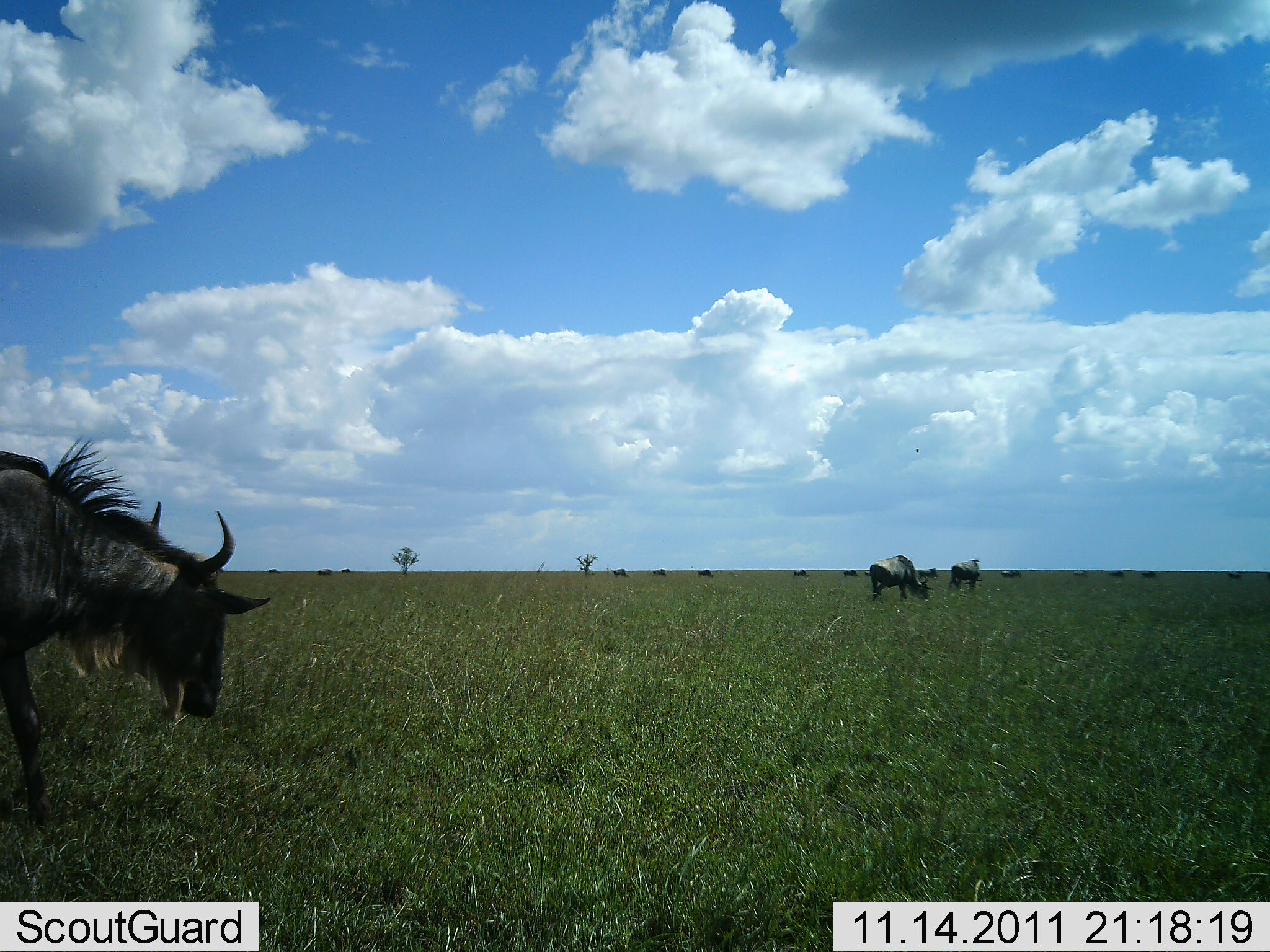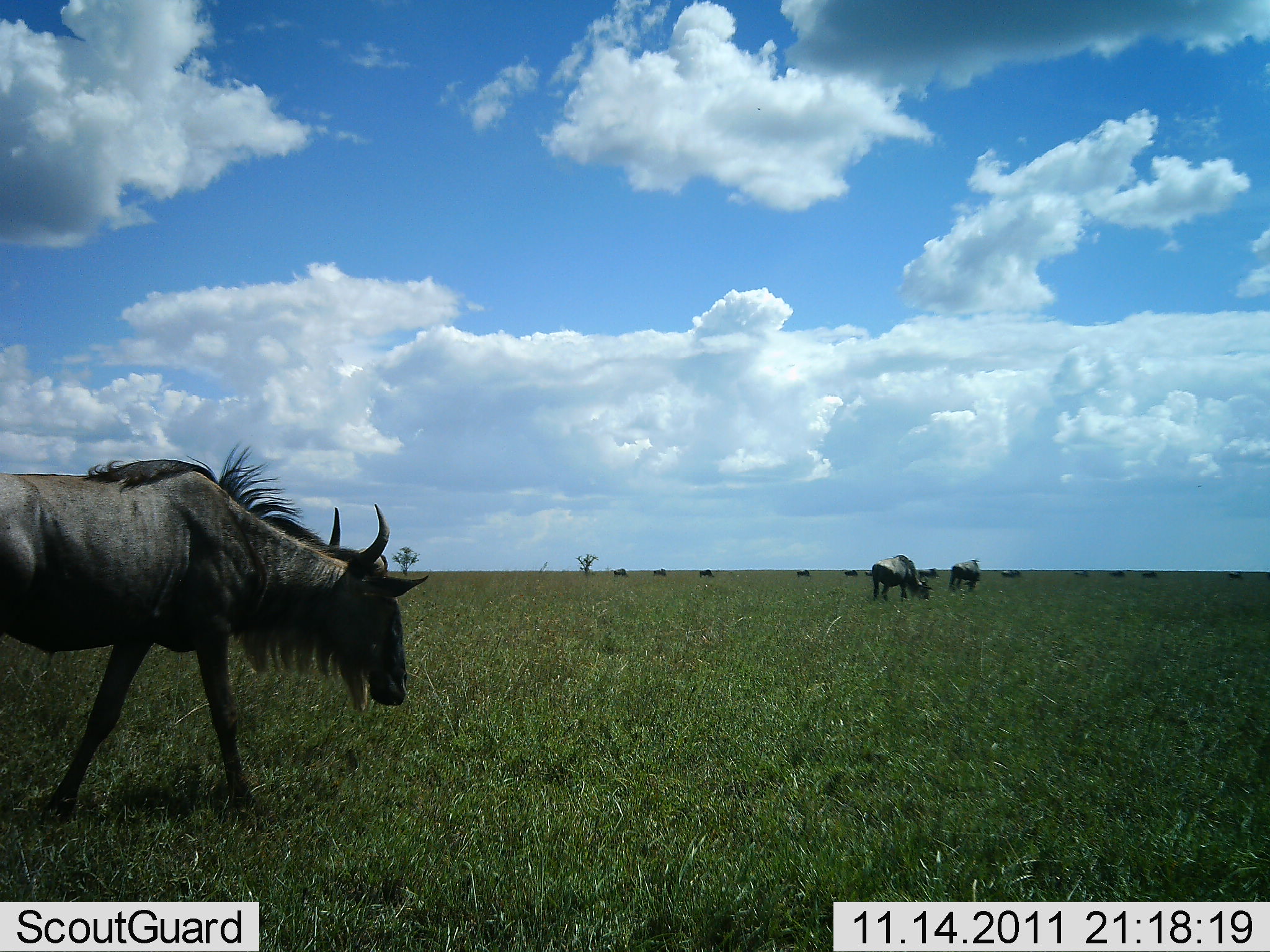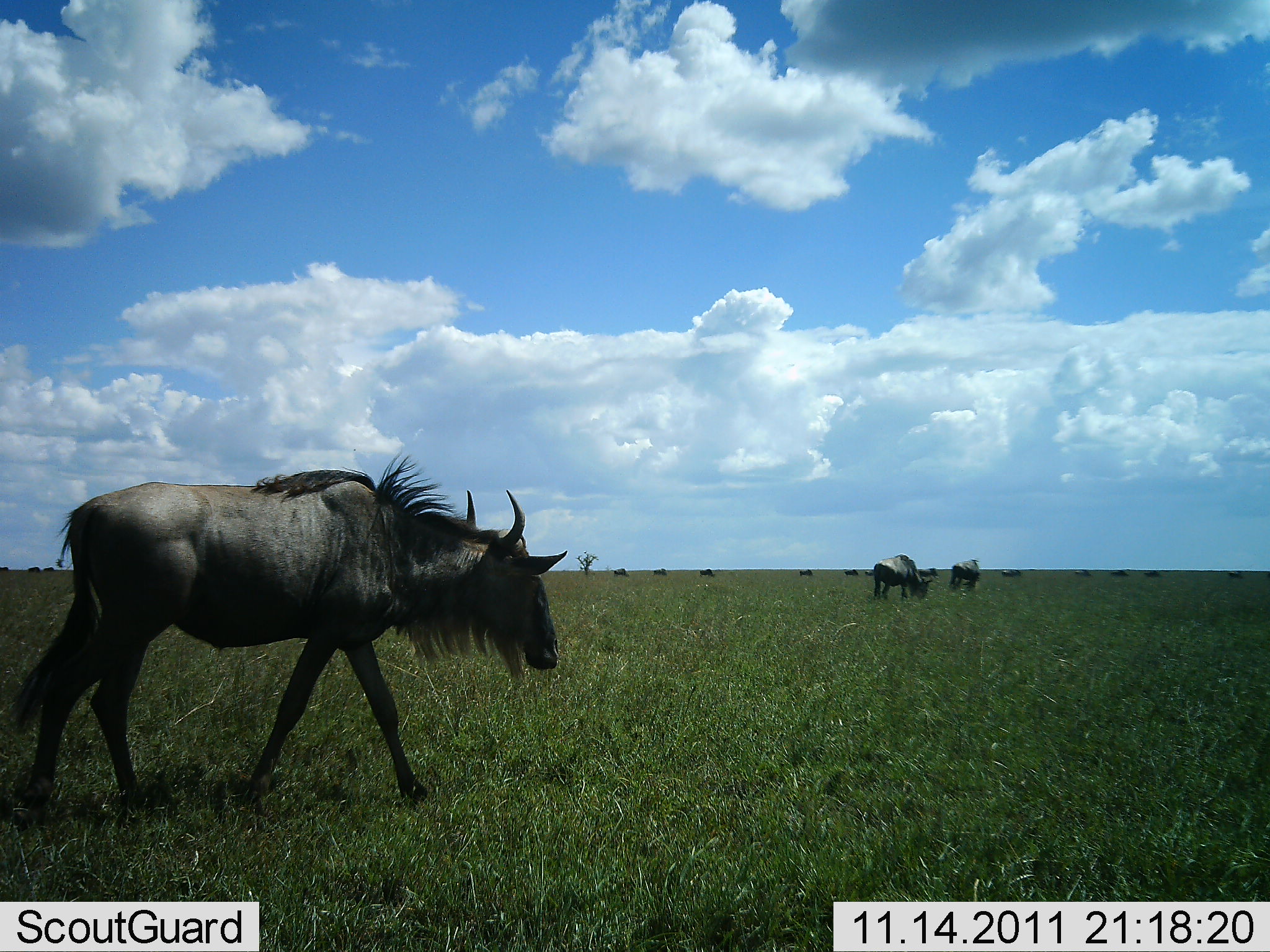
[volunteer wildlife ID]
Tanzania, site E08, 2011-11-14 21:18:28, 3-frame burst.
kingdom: Animalia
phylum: Chordata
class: Mammalia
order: Artiodactyla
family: Bovidae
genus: Connochaetes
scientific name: Connochaetes taurinus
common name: blue wildebeest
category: wildebeest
Wildebeest (blue wildebeest) (Connochaetes taurinus), count 4. Behavior (volunteer vote fractions): standing 40%, resting 0%, moving 87%, interacting 0%. Young present (vote fraction): 0%. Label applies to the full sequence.